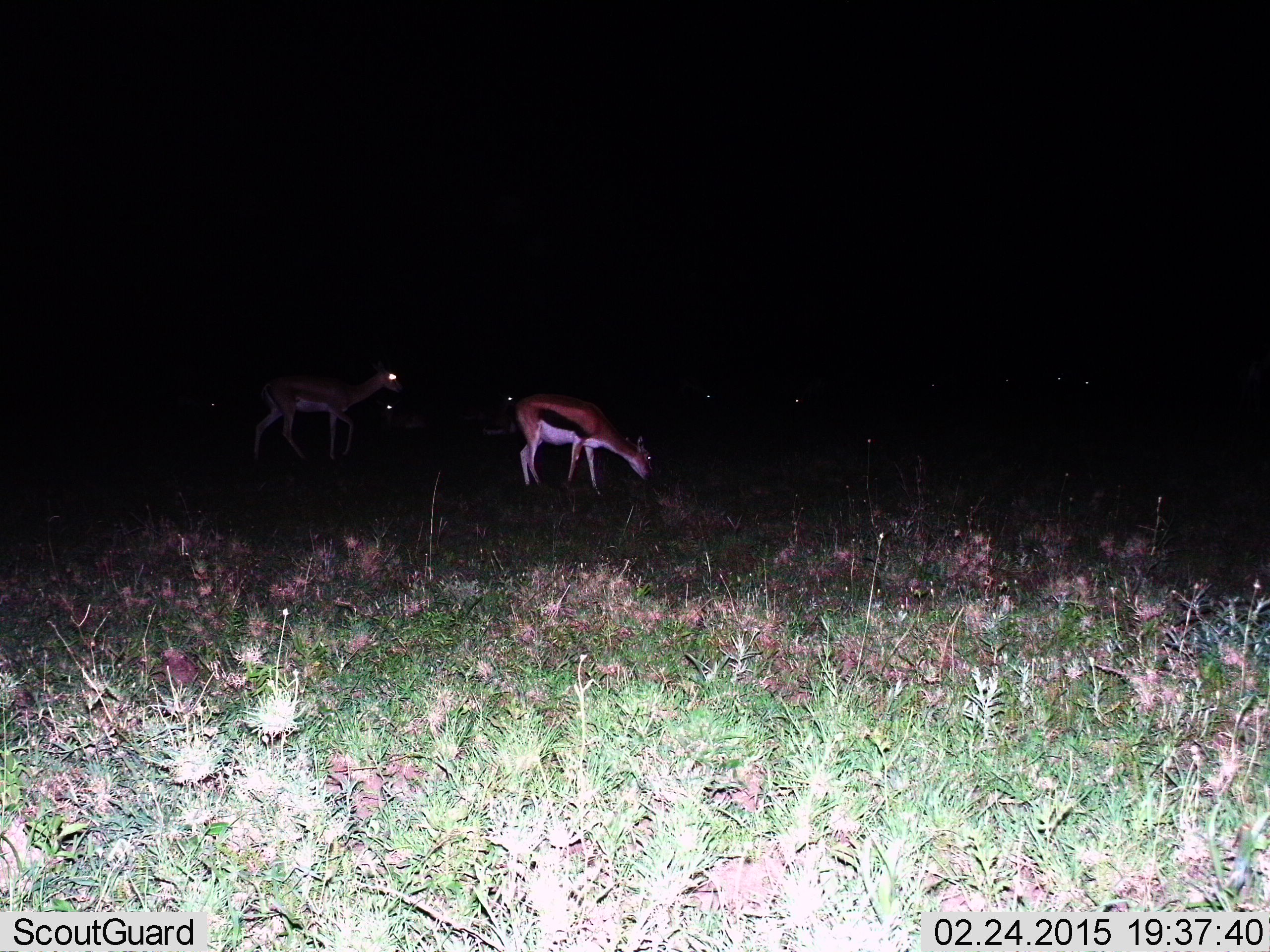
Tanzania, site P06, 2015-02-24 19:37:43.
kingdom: Animalia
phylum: Chordata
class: Mammalia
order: Artiodactyla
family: Bovidae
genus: Eudorcas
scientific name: Eudorcas thomsonii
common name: thomson's gazelle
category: gazellethomsons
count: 2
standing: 40%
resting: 10%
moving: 0%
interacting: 0%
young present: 0%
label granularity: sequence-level